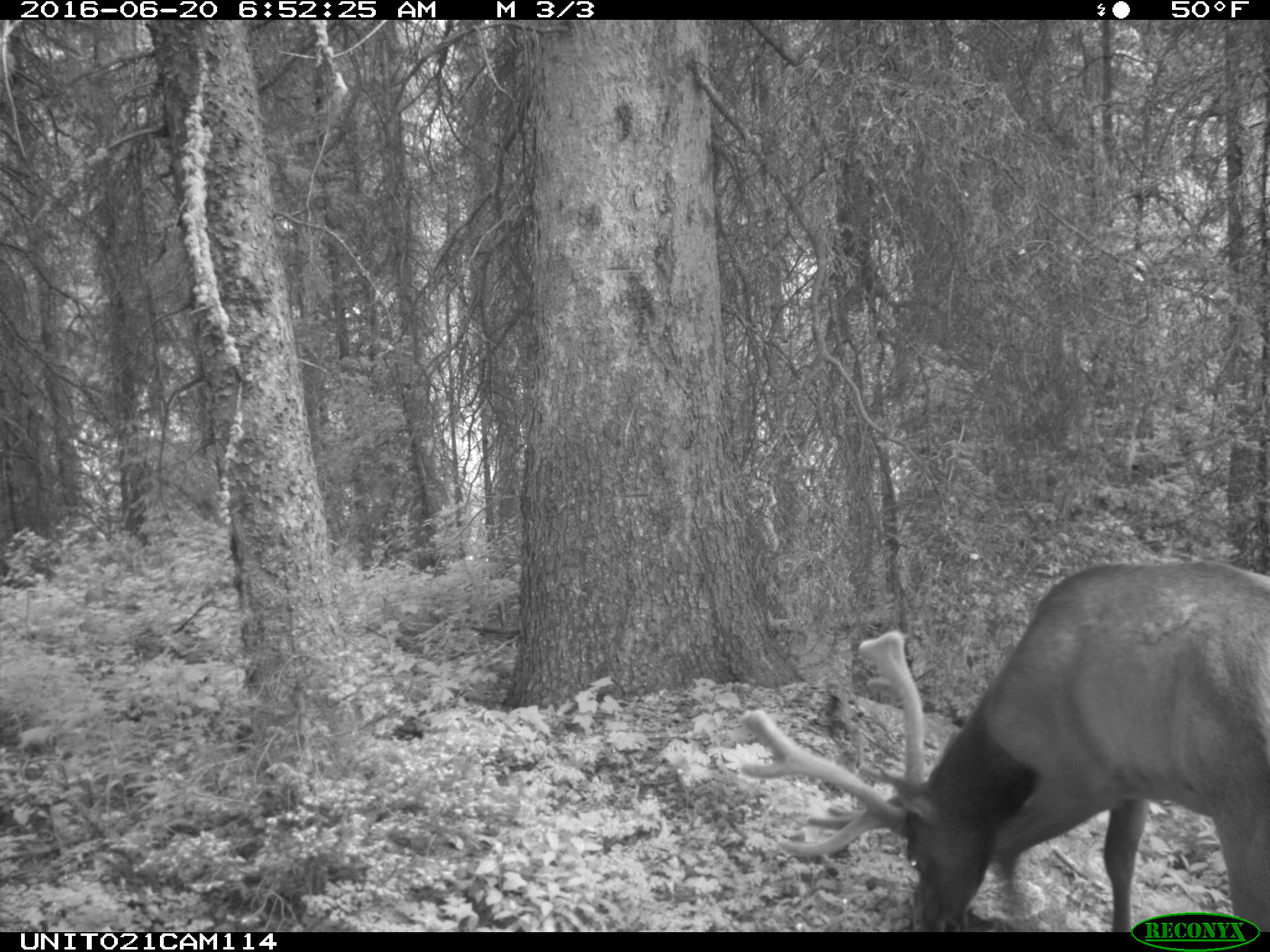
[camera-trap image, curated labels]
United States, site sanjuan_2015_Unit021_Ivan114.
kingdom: Animalia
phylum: Chordata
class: Mammalia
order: Artiodactyla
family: Cervidae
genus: Cervus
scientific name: Cervus elaphus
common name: red deer